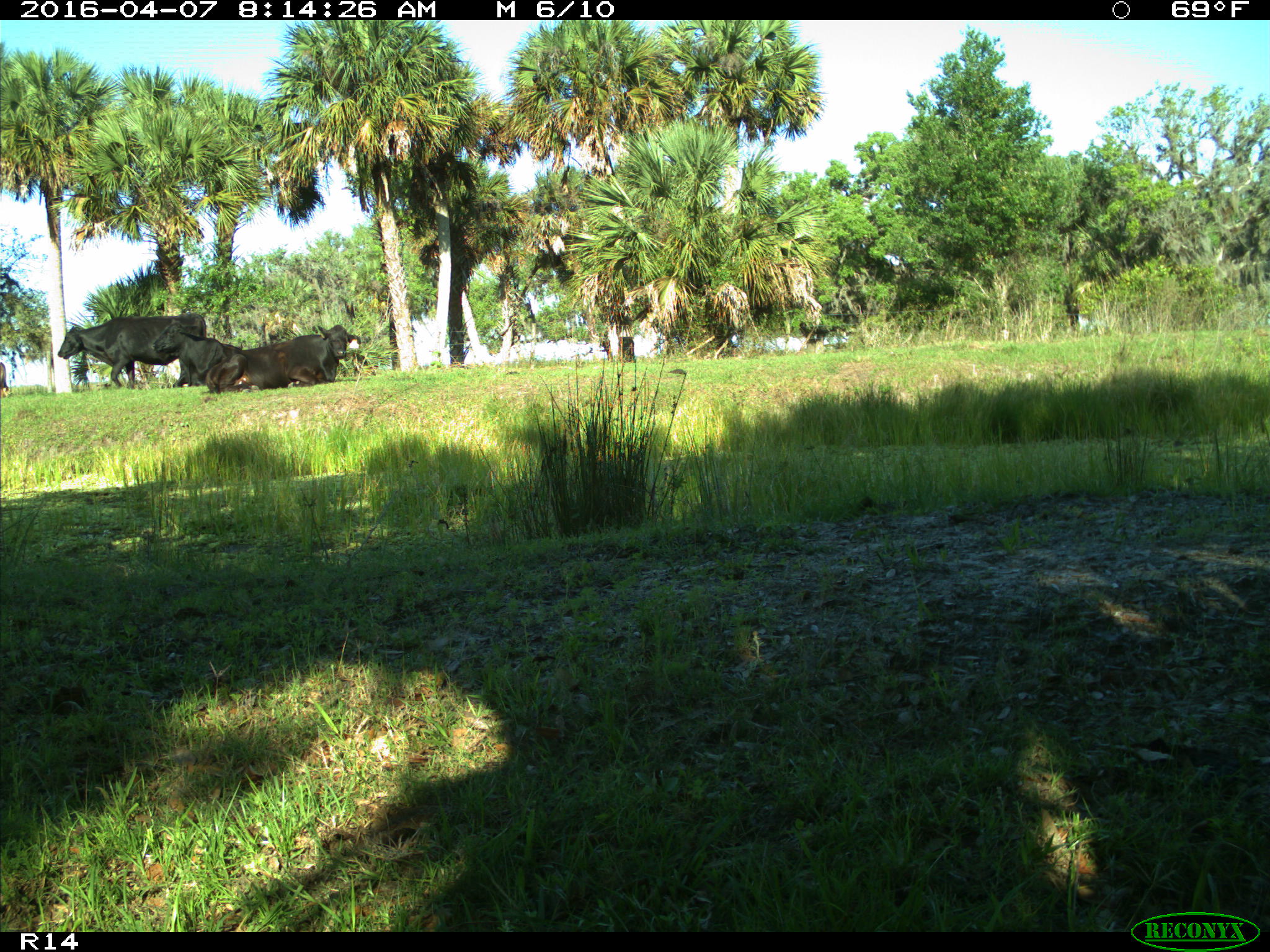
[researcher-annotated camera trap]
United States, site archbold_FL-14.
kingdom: Animalia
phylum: Chordata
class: Mammalia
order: Artiodactyla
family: Bovidae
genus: Bos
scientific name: Bos taurus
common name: domestic cow